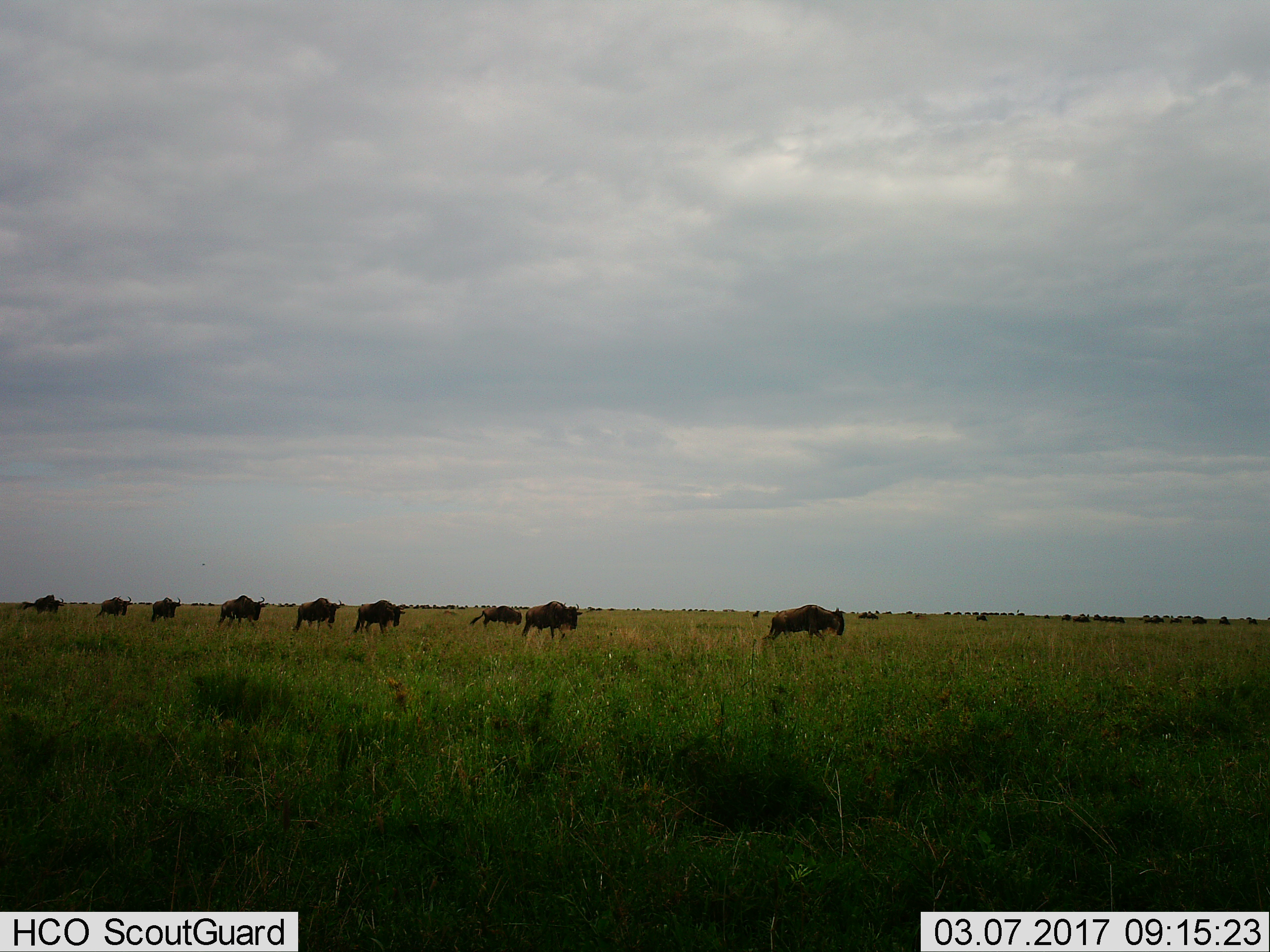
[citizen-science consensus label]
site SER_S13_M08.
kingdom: Animalia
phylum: Chordata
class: Mammalia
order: Artiodactyla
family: Bovidae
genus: Connochaetes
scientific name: Connochaetes taurinus taurinus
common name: blue wildebeest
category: wildebeestblue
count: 11-50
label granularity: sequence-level